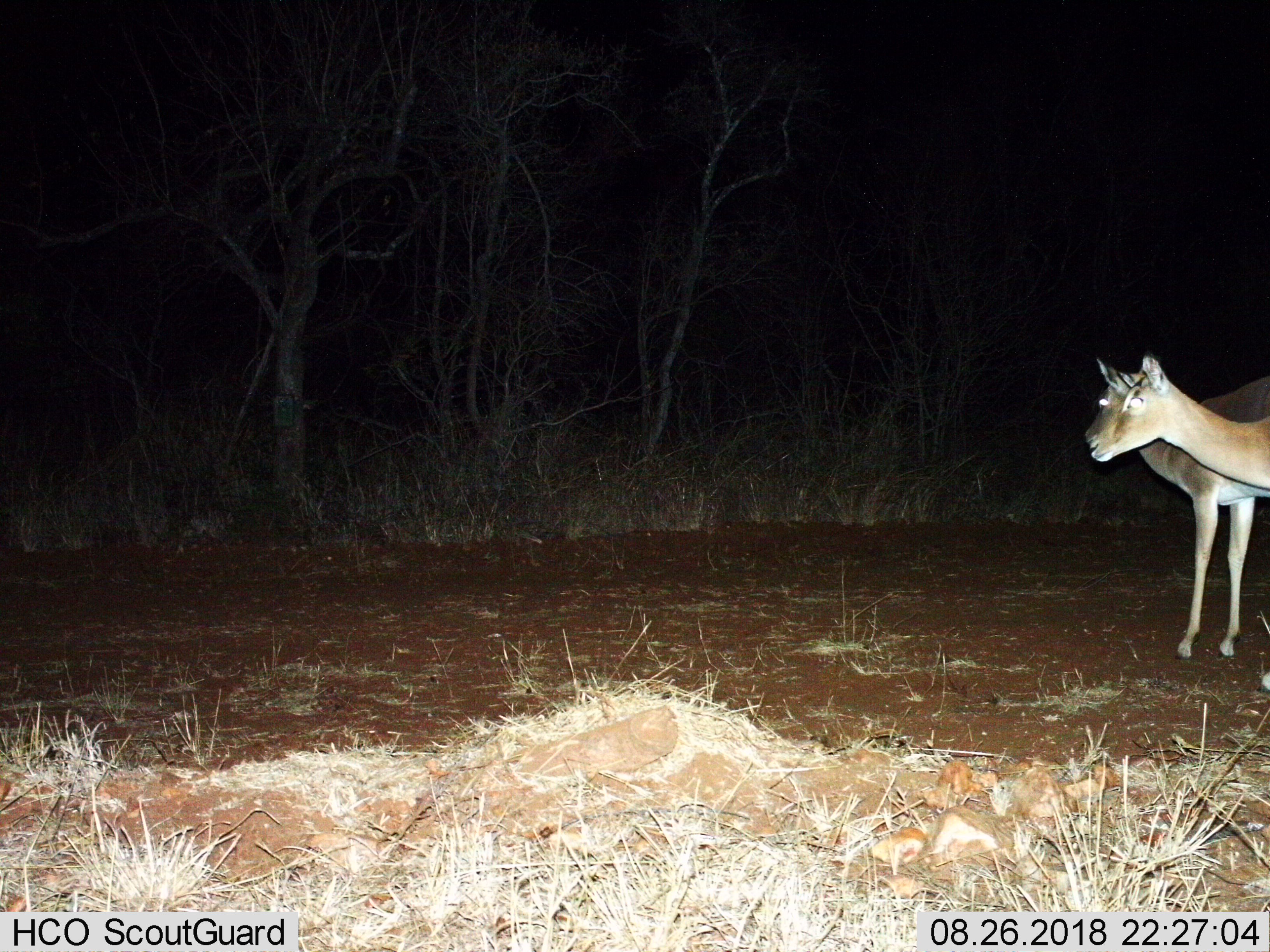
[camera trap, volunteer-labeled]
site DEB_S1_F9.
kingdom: Animalia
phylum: Chordata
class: Mammalia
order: Artiodactyla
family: Bovidae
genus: Aepyceros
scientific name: Aepyceros melampus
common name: impala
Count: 2.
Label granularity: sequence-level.